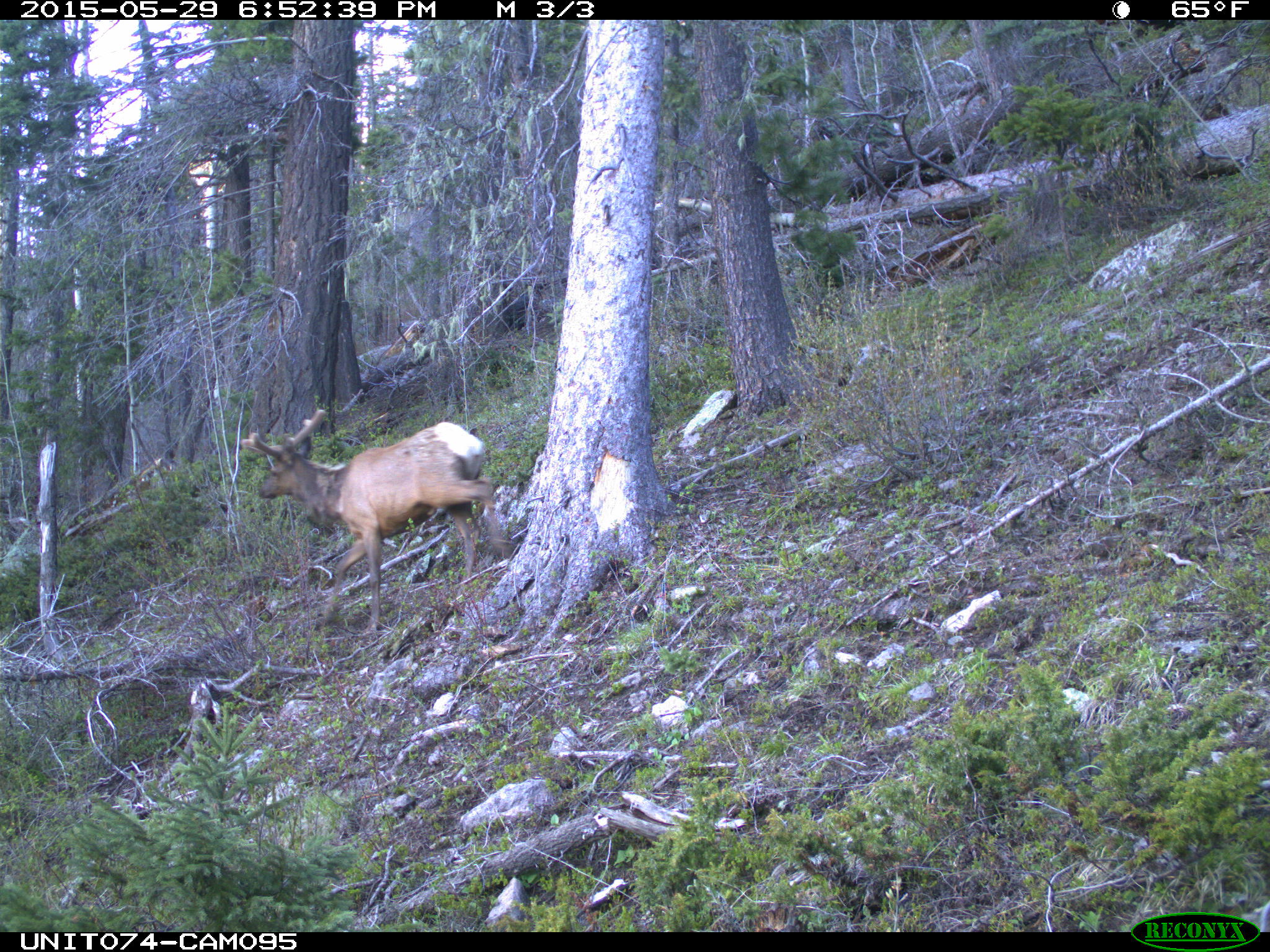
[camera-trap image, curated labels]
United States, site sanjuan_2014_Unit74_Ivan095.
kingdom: Animalia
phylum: Chordata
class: Mammalia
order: Artiodactyla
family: Cervidae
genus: Cervus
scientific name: Cervus elaphus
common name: red deer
Cervus elaphus (red deer).